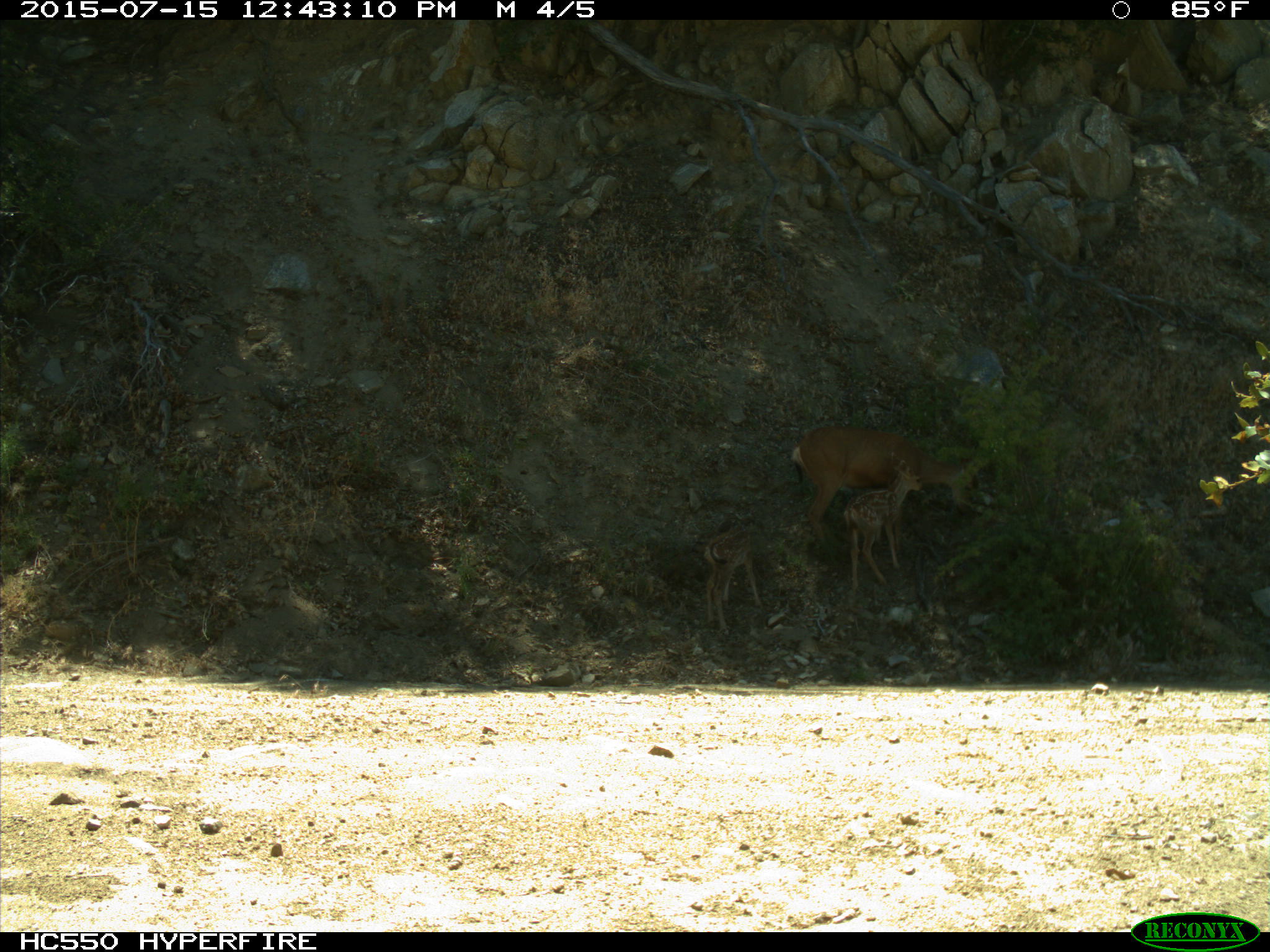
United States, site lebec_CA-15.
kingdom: Animalia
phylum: Chordata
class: Mammalia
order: Artiodactyla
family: Cervidae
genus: Odocoileus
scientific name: Odocoileus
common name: deer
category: unidentified deer